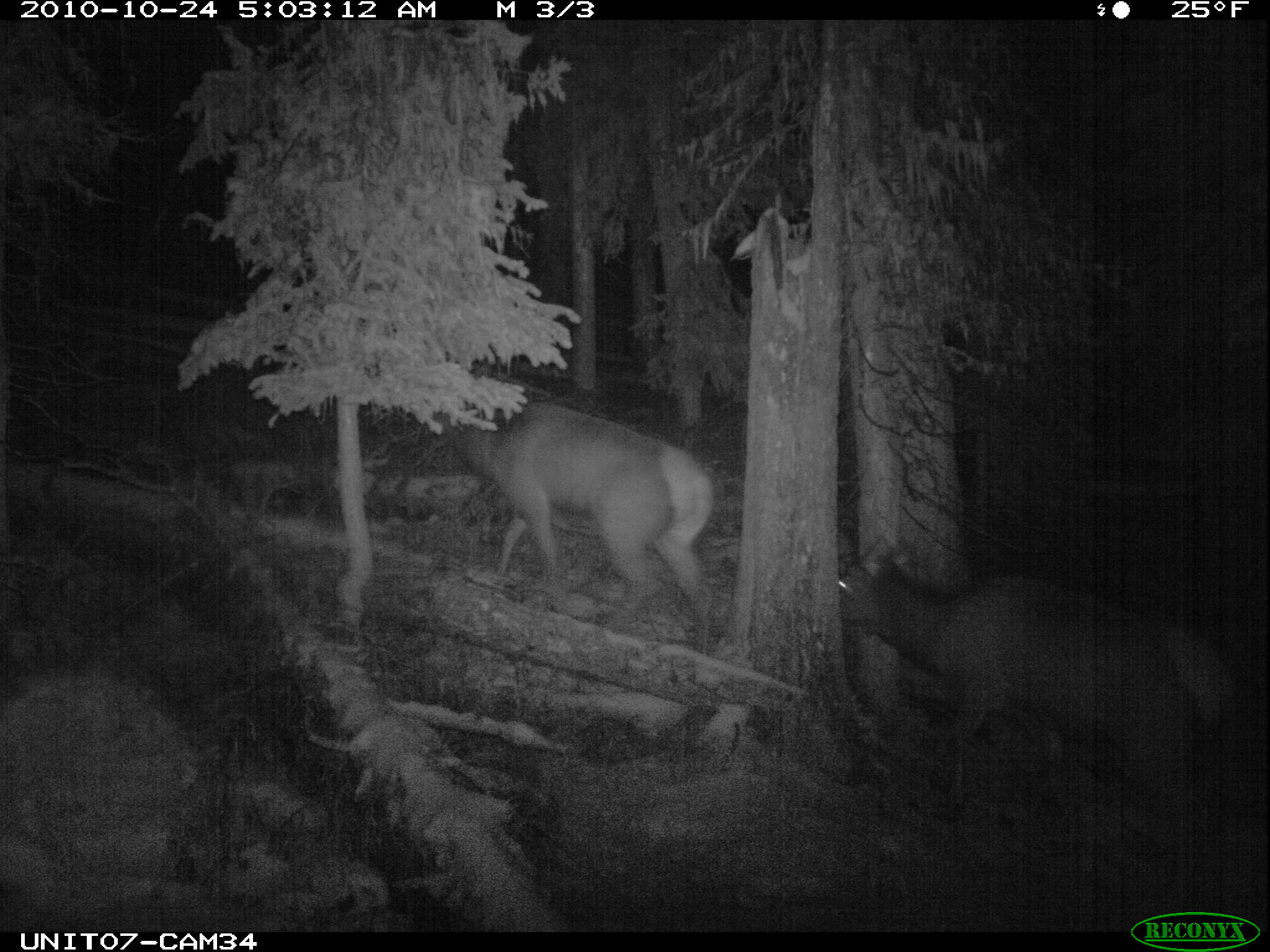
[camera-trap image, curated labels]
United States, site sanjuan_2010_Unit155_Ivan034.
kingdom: Animalia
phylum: Chordata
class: Mammalia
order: Artiodactyla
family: Cervidae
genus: Cervus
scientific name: Cervus elaphus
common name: red deer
Cervus elaphus (red deer).